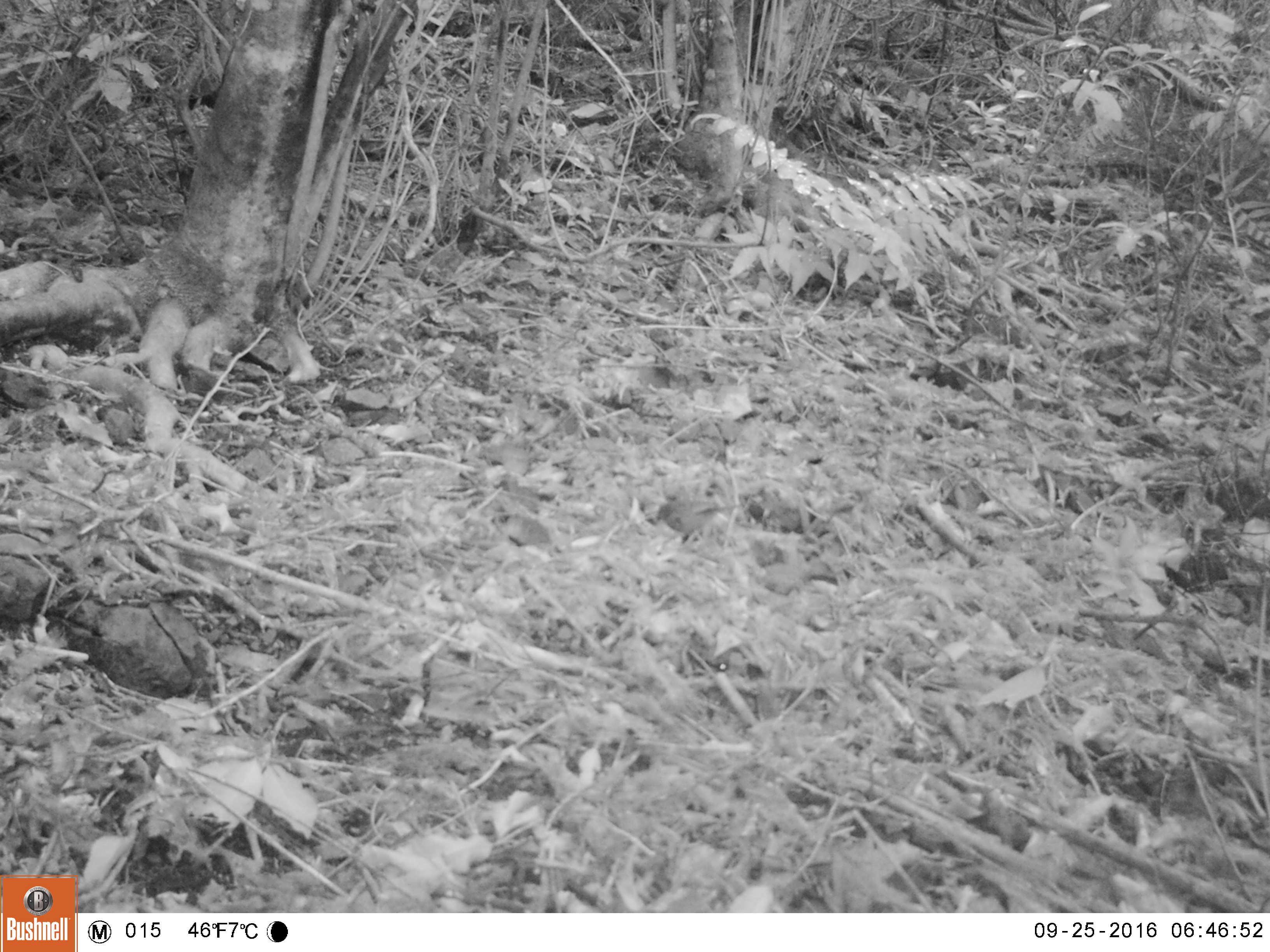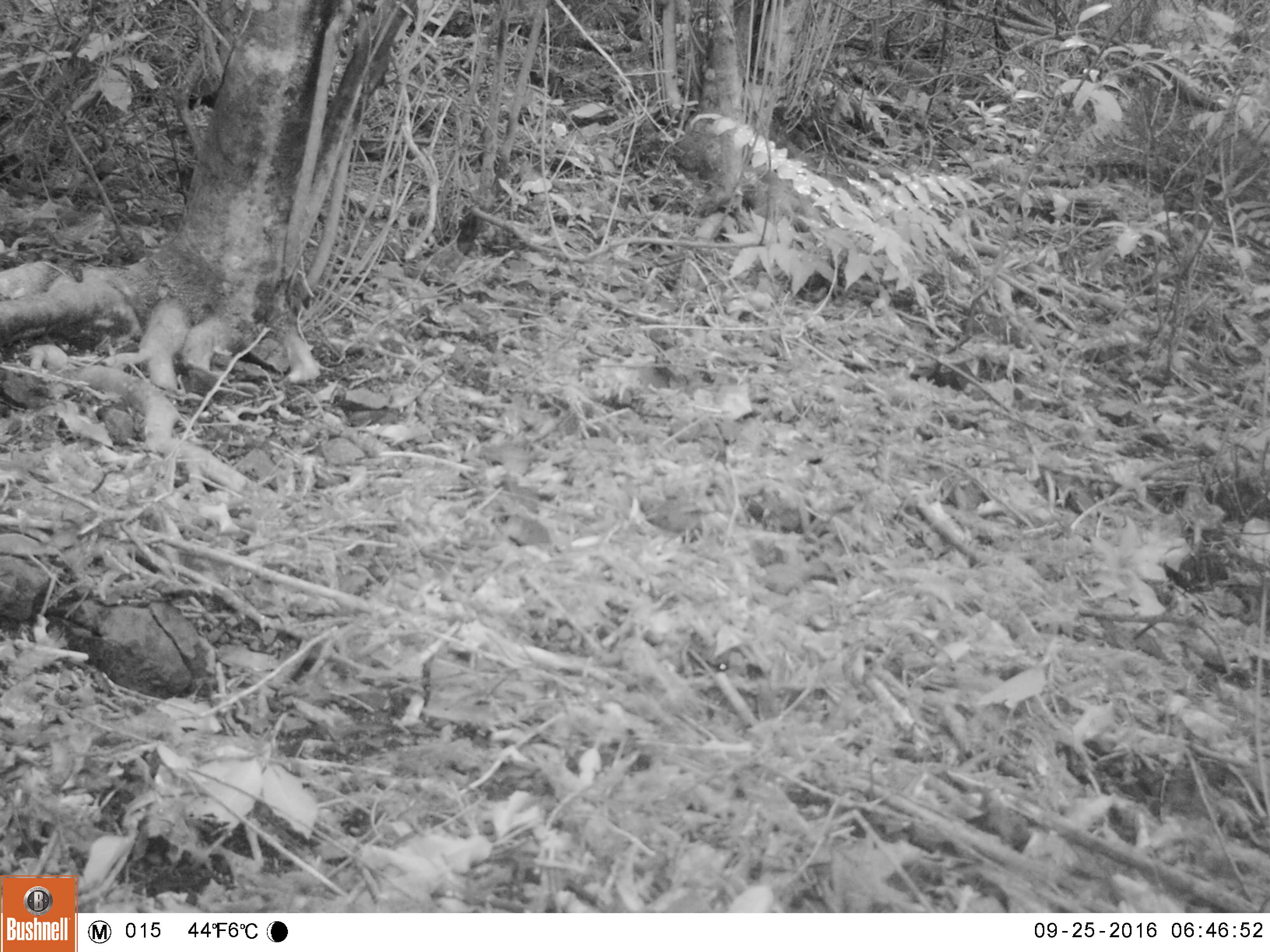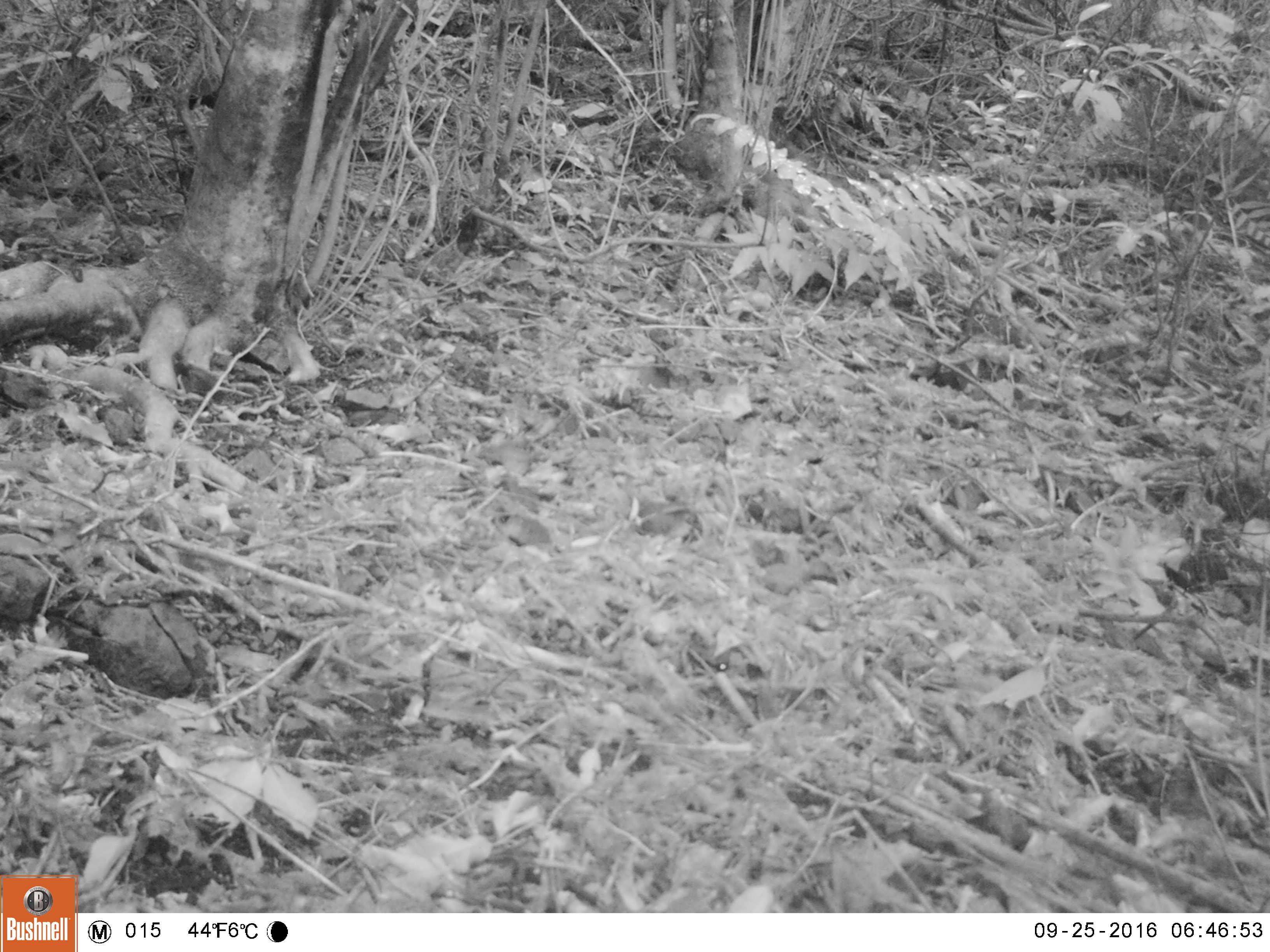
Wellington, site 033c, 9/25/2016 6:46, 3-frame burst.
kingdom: Animalia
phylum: Chordata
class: Aves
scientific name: Aves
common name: bird